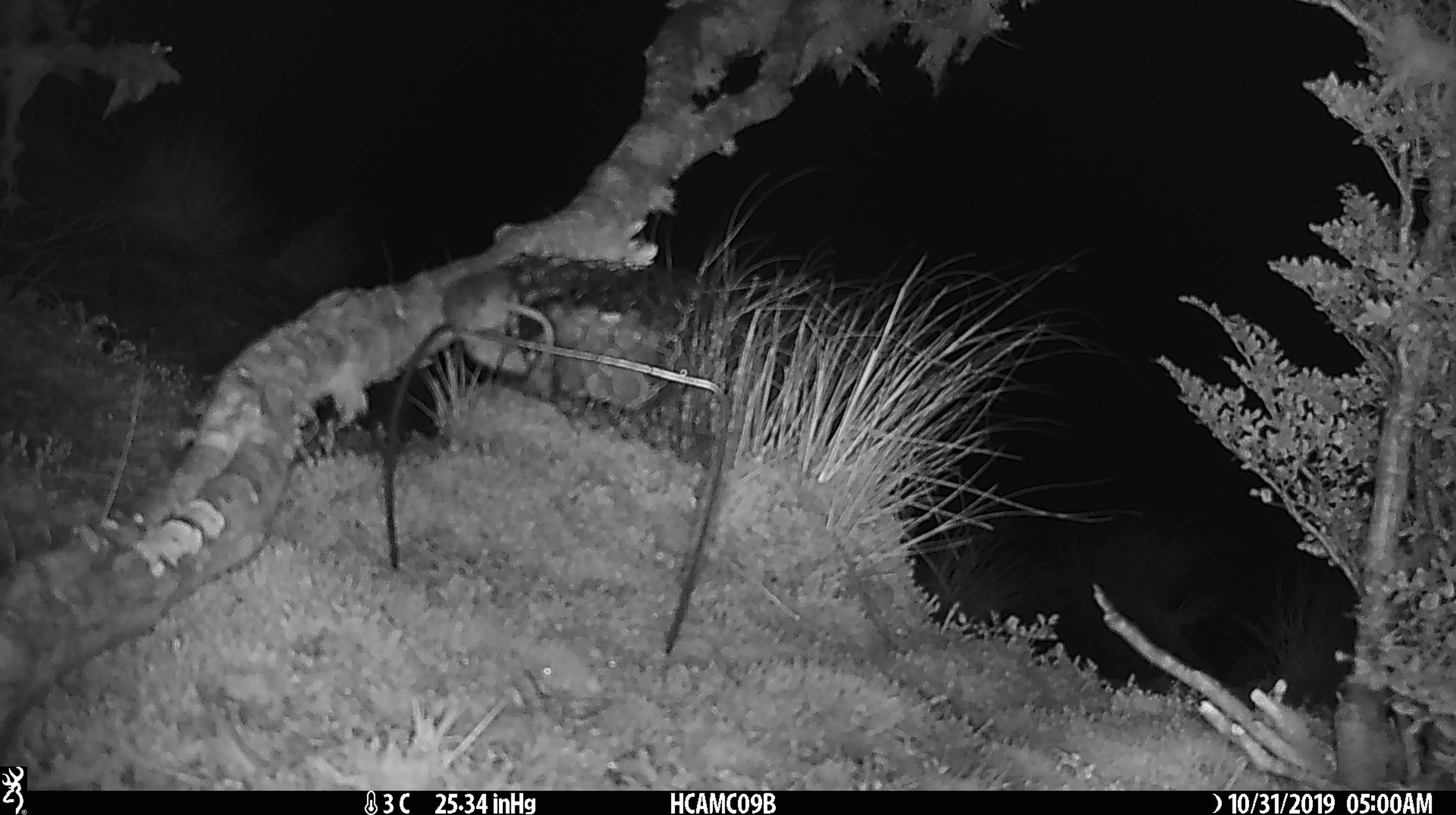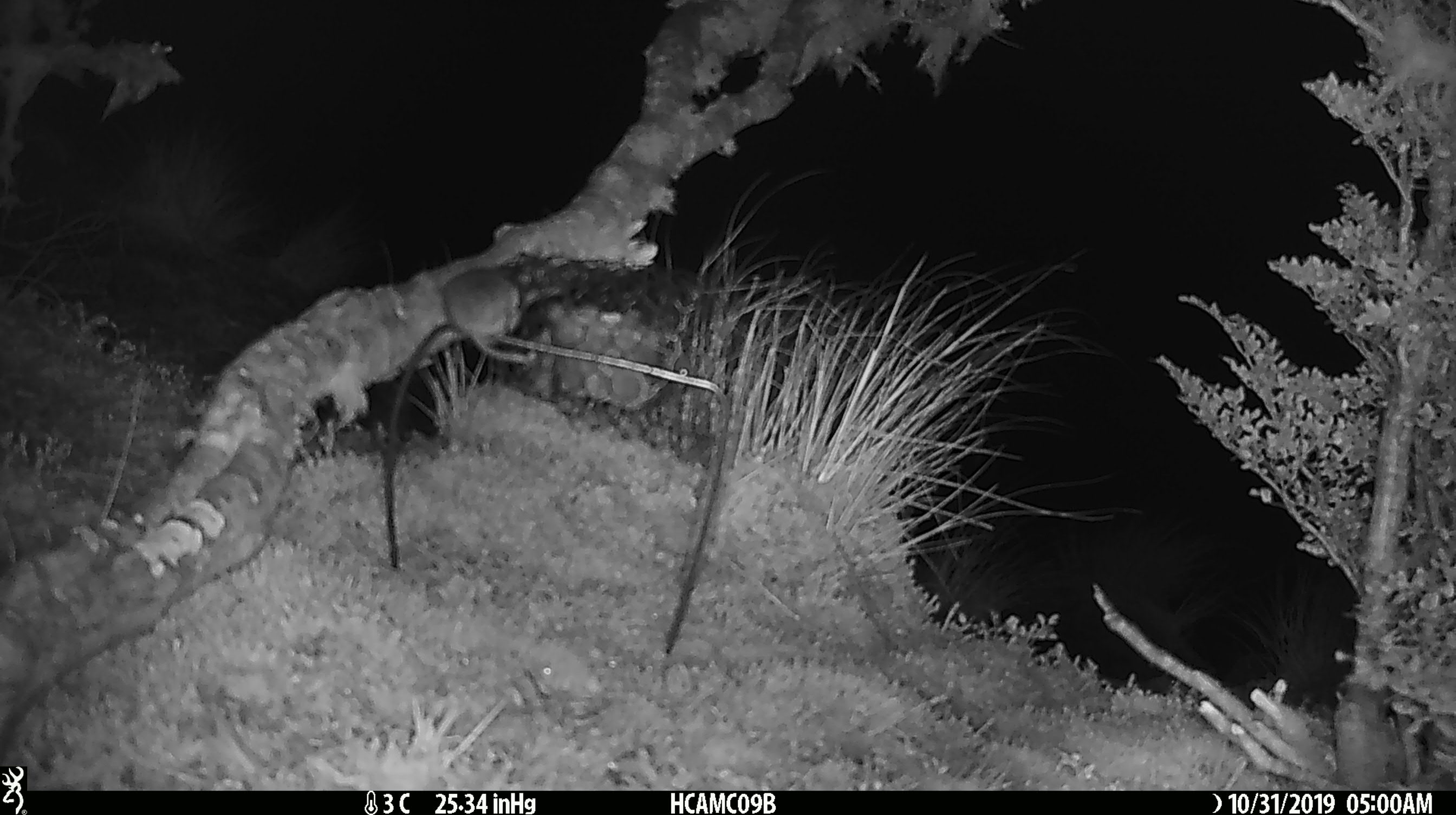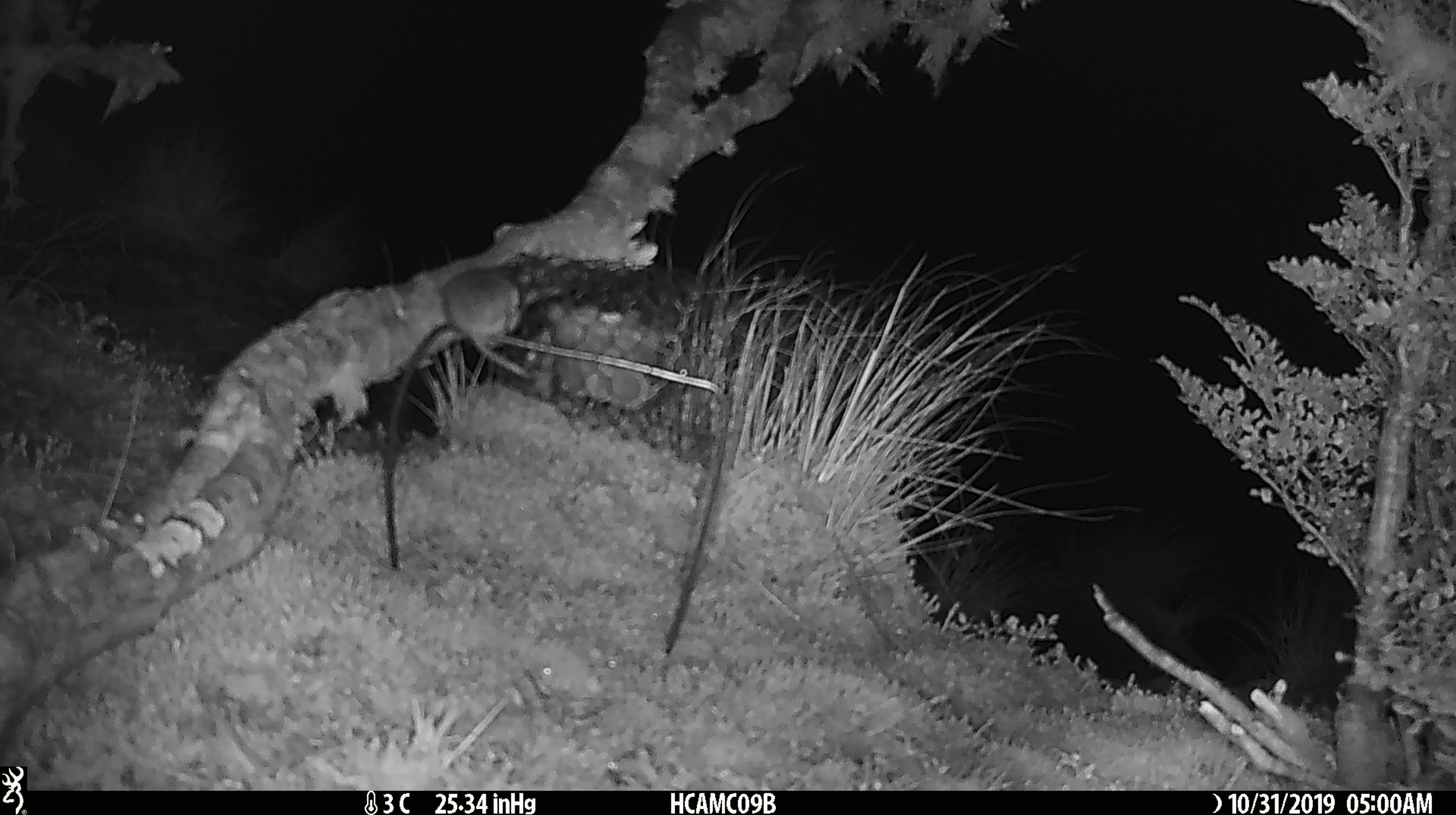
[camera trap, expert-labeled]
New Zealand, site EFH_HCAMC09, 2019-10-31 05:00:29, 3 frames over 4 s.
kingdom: Animalia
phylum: Chordata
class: Mammalia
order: Rodentia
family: Muridae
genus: Mus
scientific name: Mus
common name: mouse